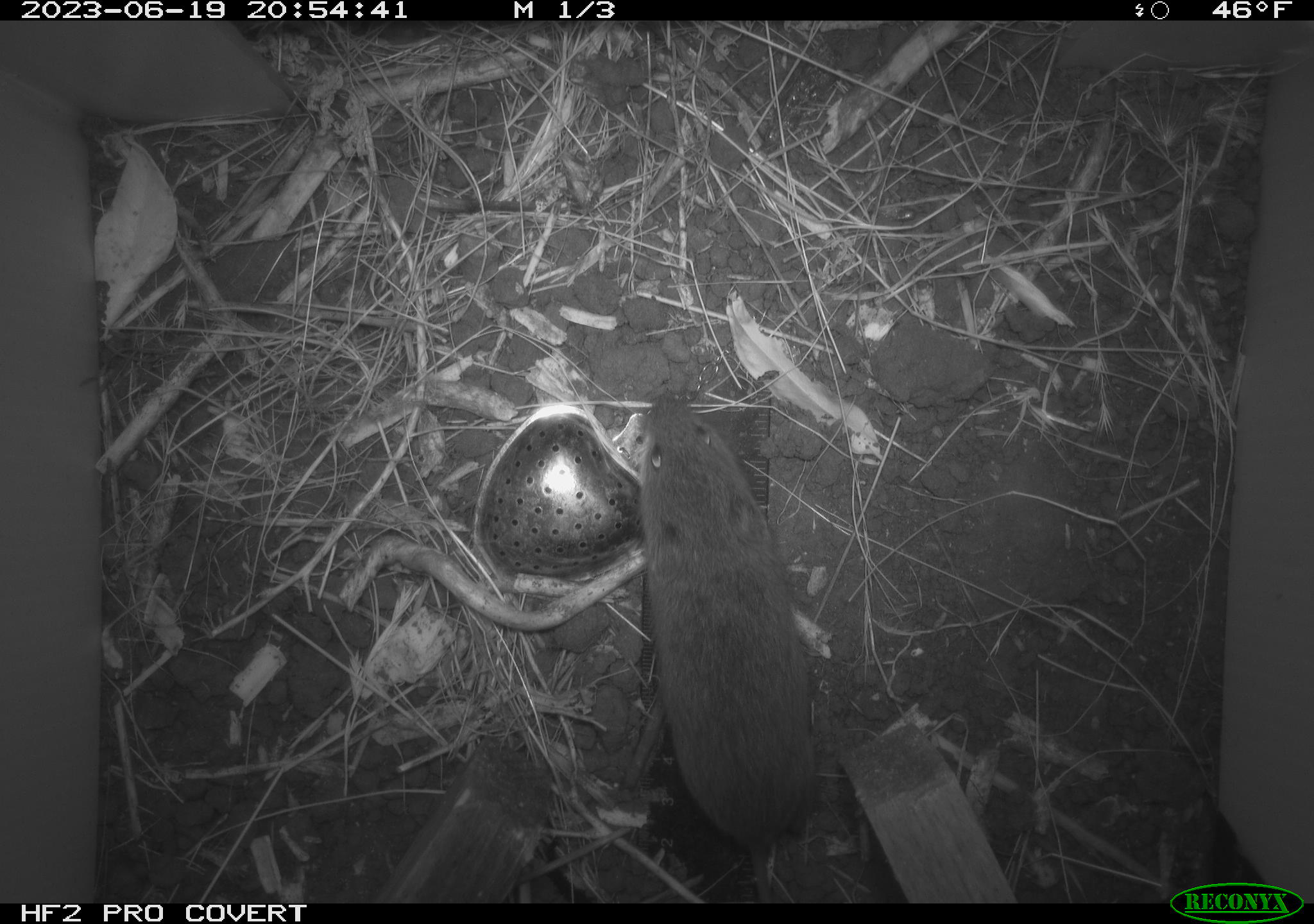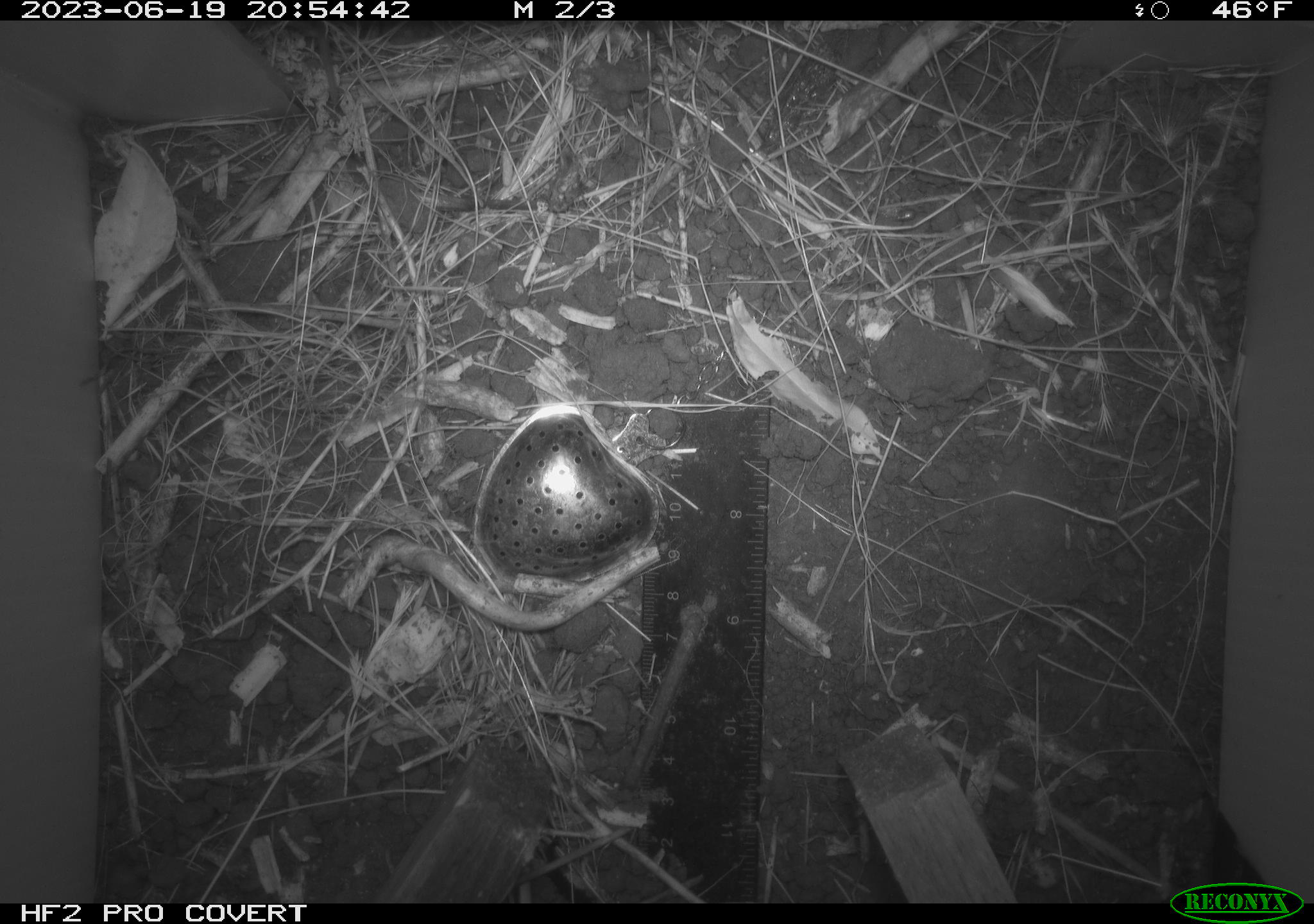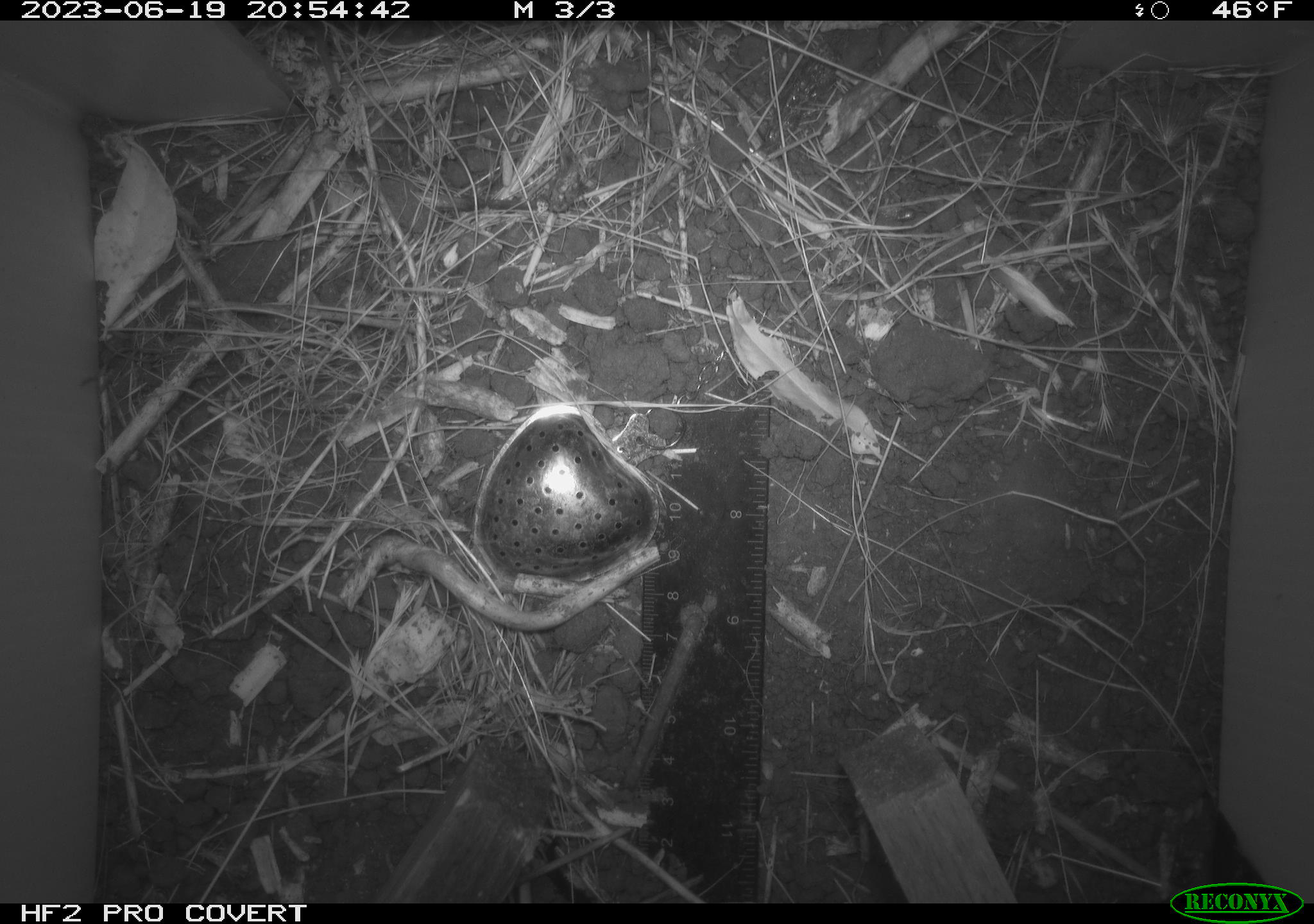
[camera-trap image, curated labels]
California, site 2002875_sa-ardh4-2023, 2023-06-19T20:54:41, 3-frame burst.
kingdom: Animalia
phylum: Chordata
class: Mammalia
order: Rodentia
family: Cricetidae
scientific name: Arvicolinae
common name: voles, lemmings, and muskrats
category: arvicolinae subfamily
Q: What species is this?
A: Arvicolinae subfamily (voles, lemmings, and muskrats) (Arvicolinae).